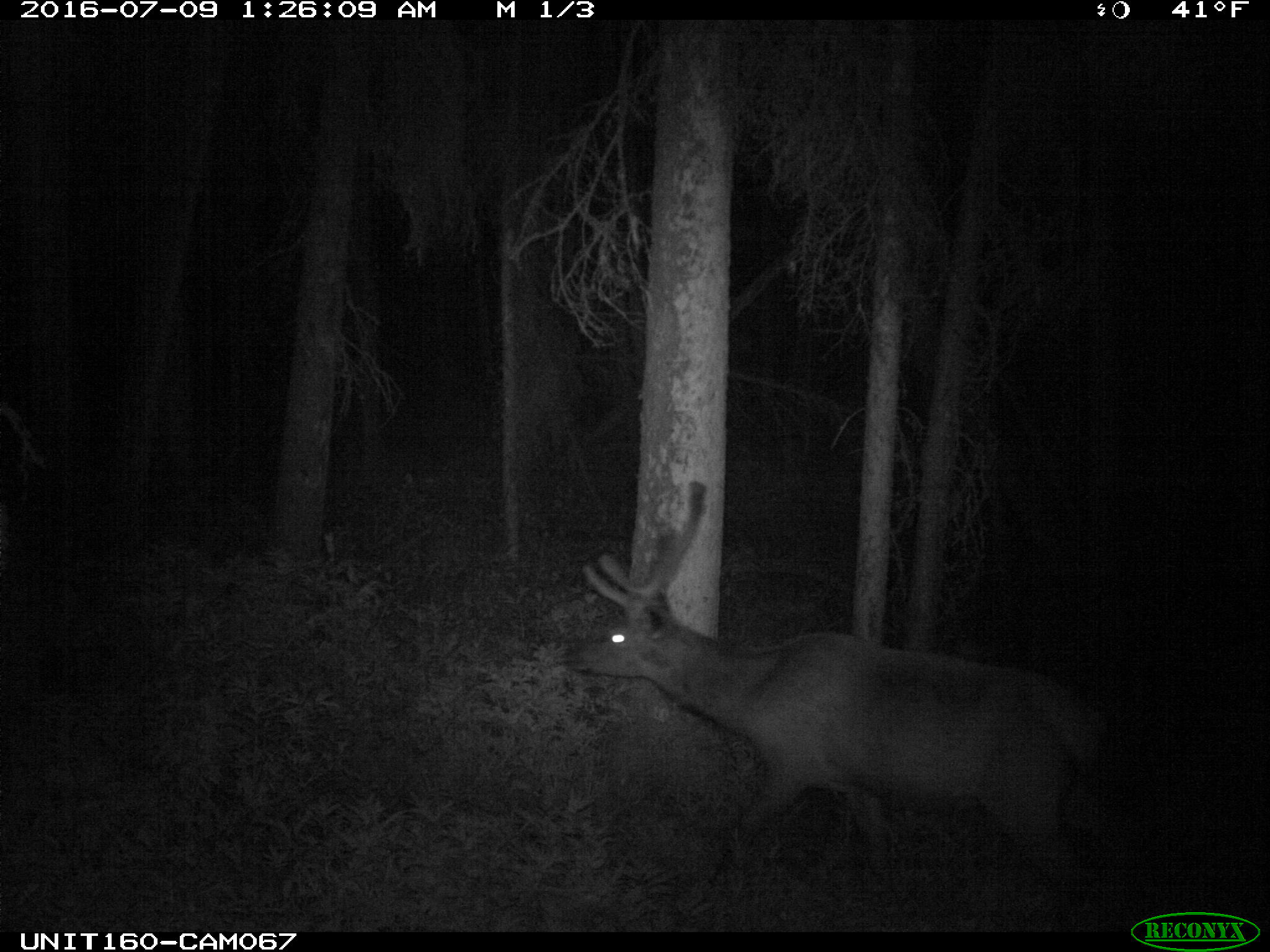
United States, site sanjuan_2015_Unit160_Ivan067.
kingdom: Animalia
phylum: Chordata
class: Mammalia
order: Artiodactyla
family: Cervidae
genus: Cervus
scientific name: Cervus elaphus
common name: red deer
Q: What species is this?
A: Cervus elaphus (red deer).